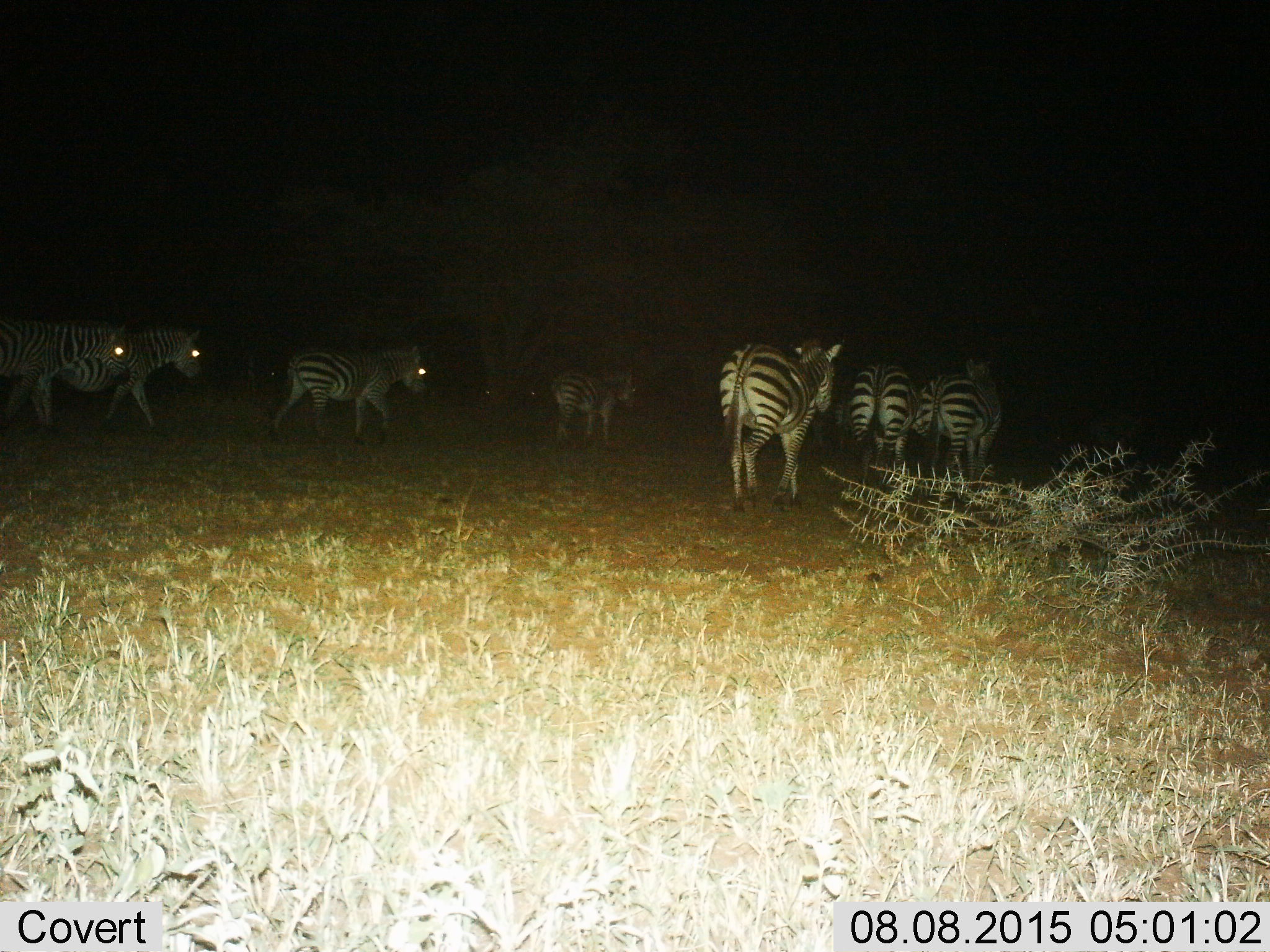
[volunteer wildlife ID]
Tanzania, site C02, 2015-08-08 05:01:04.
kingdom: Animalia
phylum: Chordata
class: Mammalia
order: Perissodactyla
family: Equidae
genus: Equus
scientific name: Equus quagga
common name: plains zebra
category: zebra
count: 7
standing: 11%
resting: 0%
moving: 89%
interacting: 0%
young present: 0%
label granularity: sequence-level